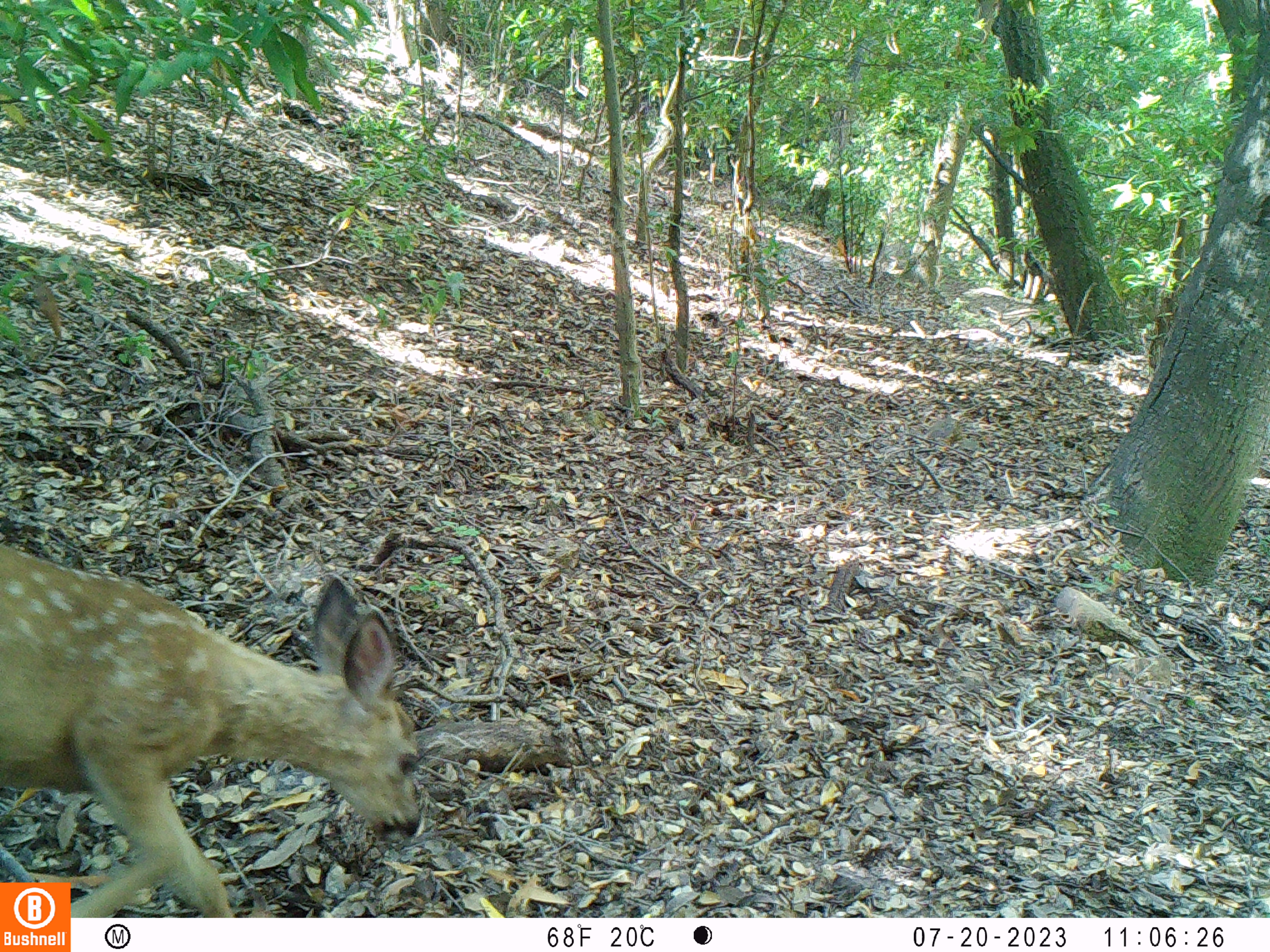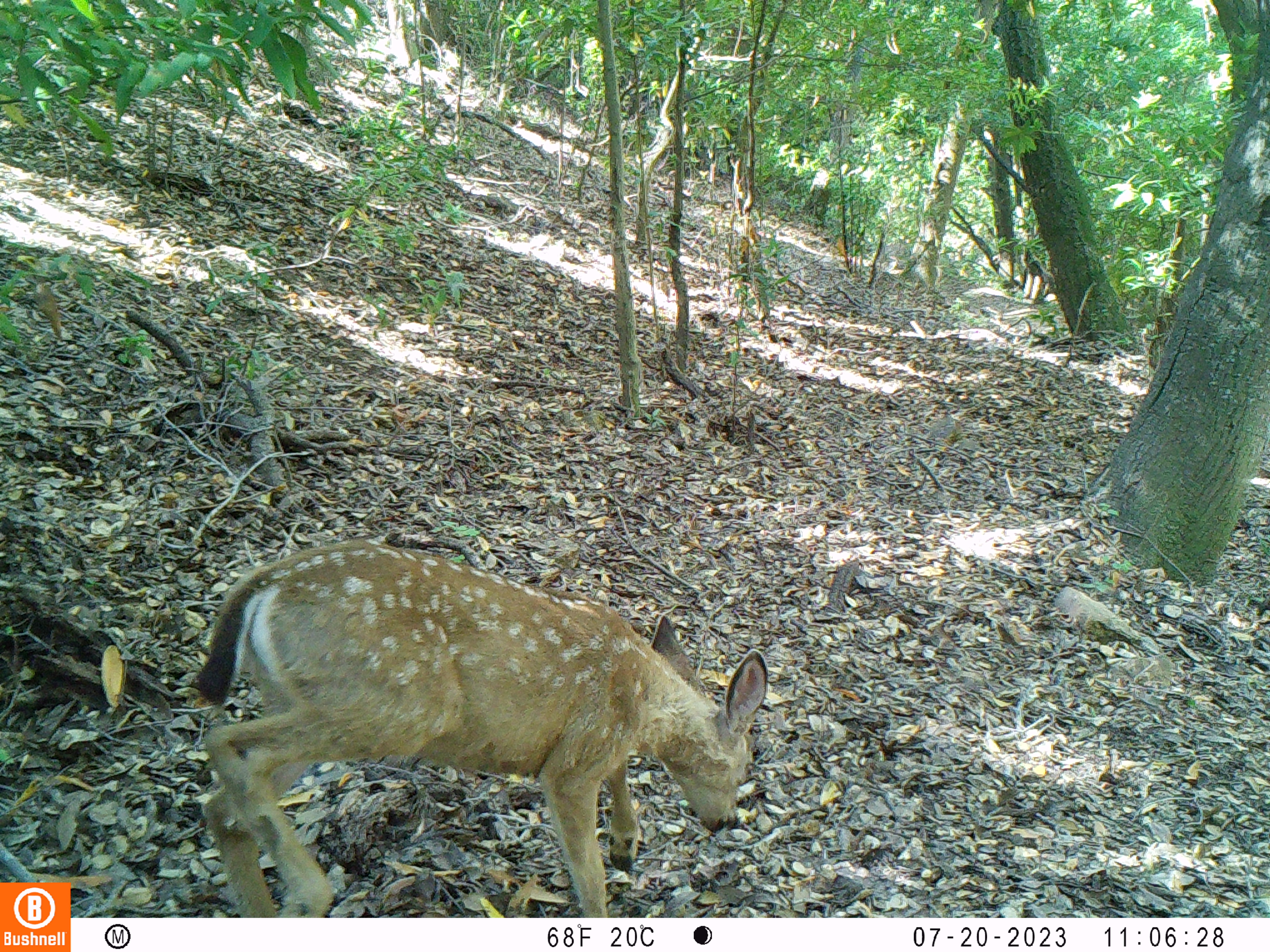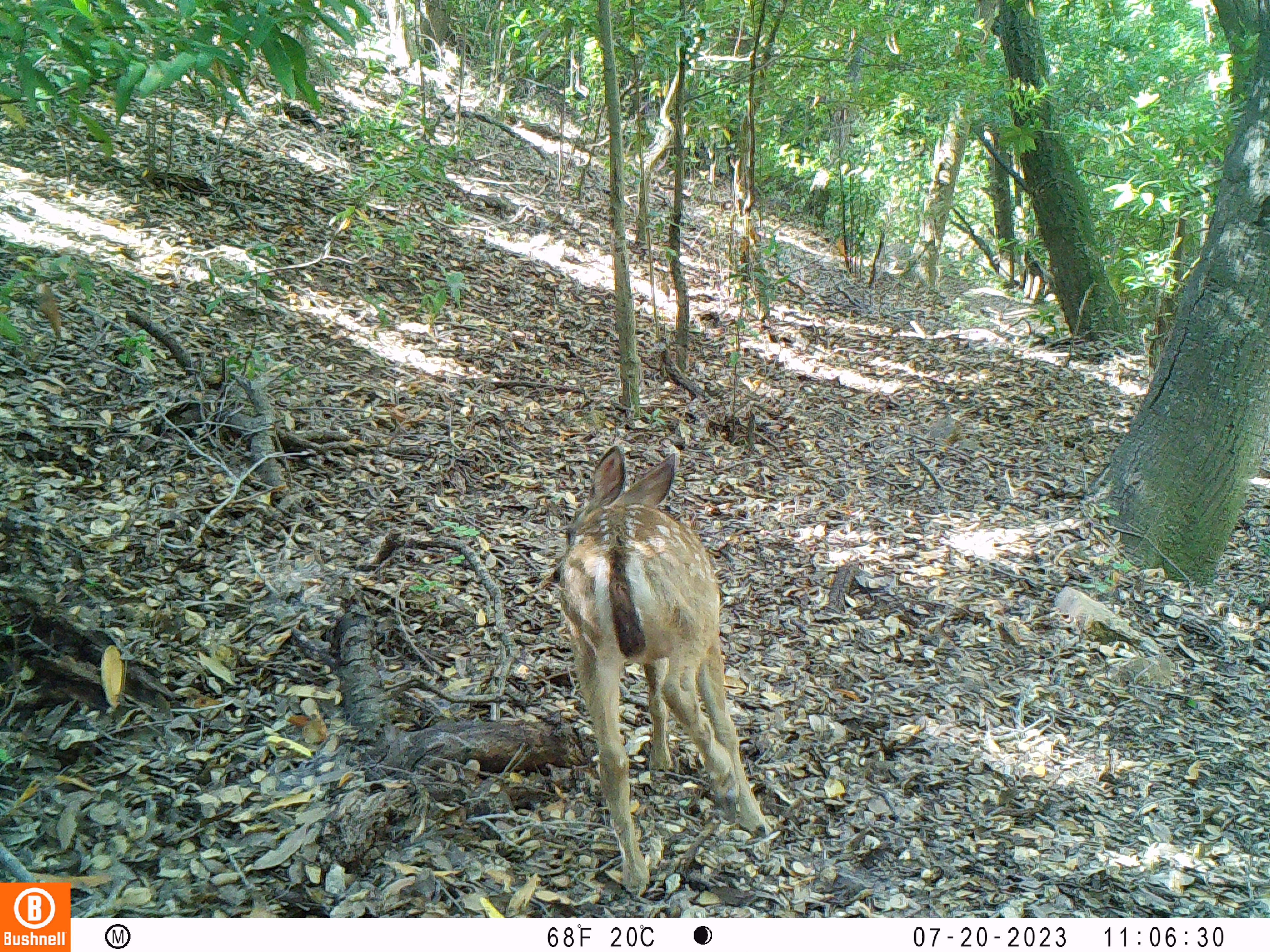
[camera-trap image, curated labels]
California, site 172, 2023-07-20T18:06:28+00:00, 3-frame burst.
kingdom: Animalia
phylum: Chordata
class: Mammalia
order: Artiodactyla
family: Cervidae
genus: Odocoileus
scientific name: Odocoileus hemionus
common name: mule deer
Mule deer (Odocoileus hemionus).